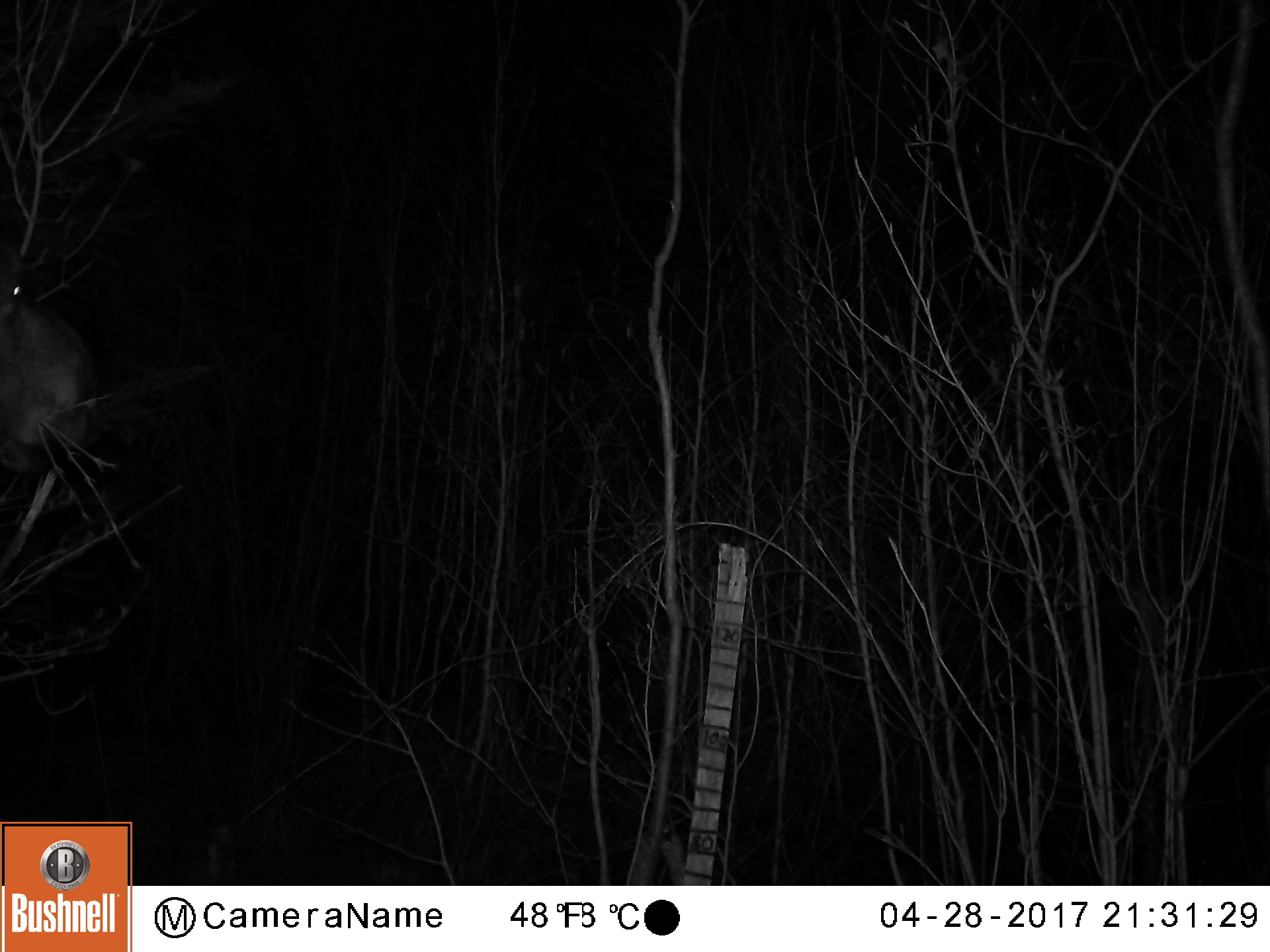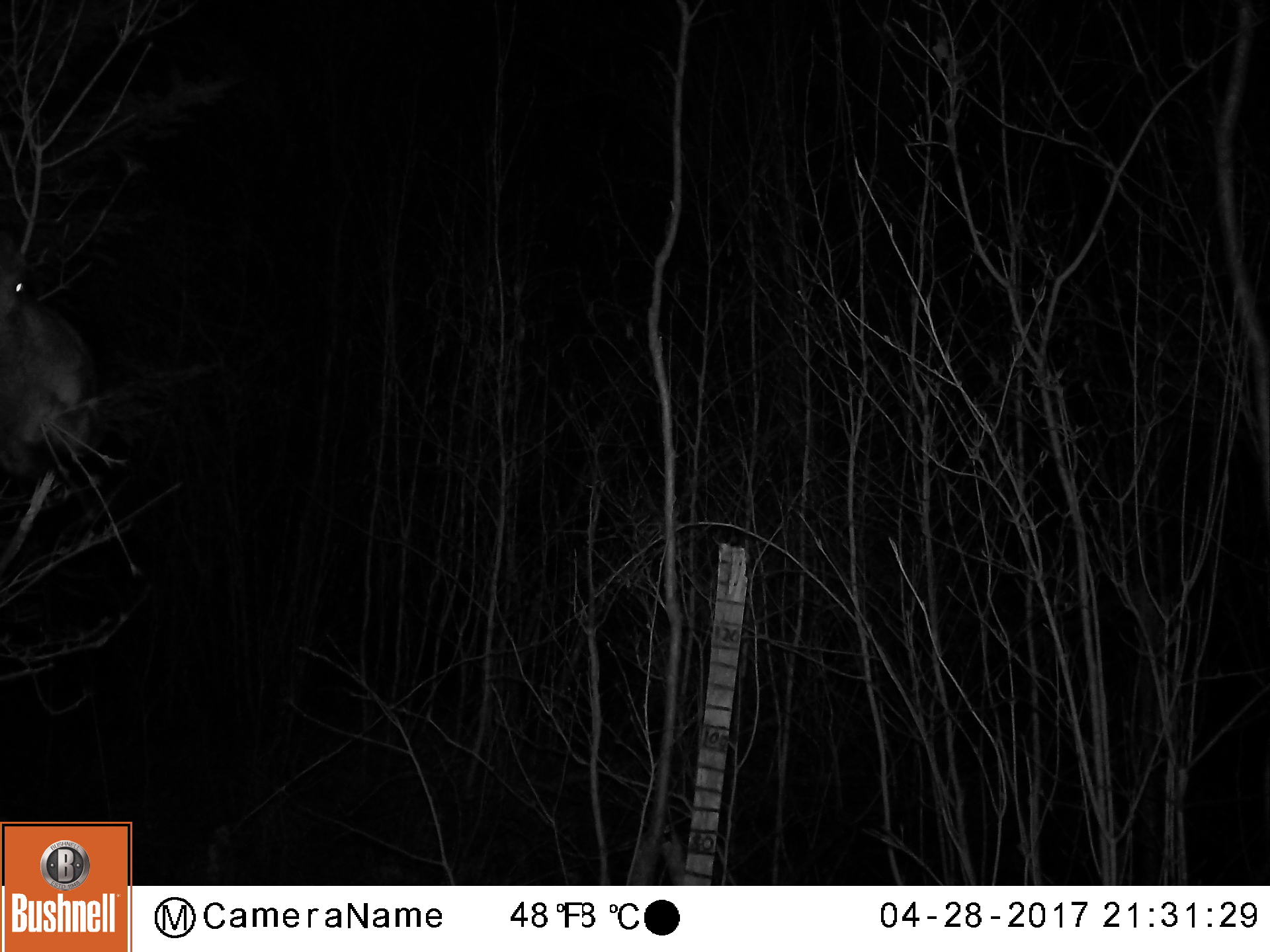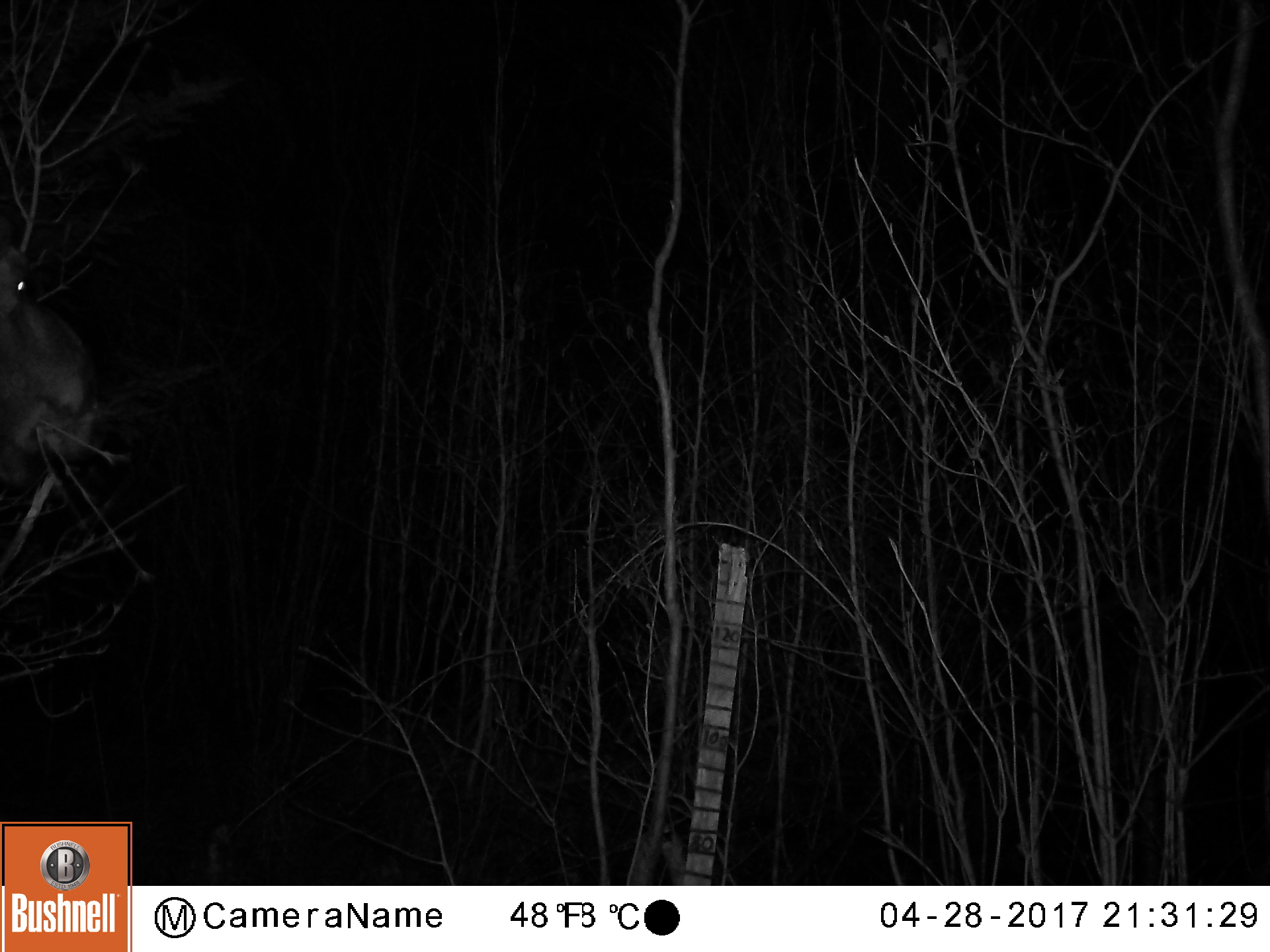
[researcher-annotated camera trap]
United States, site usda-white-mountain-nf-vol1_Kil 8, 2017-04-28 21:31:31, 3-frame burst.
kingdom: Animalia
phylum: Chordata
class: Mammalia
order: Artiodactyla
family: Cervidae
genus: Alces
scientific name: Alces alces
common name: moose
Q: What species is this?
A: Moose (Alces alces).